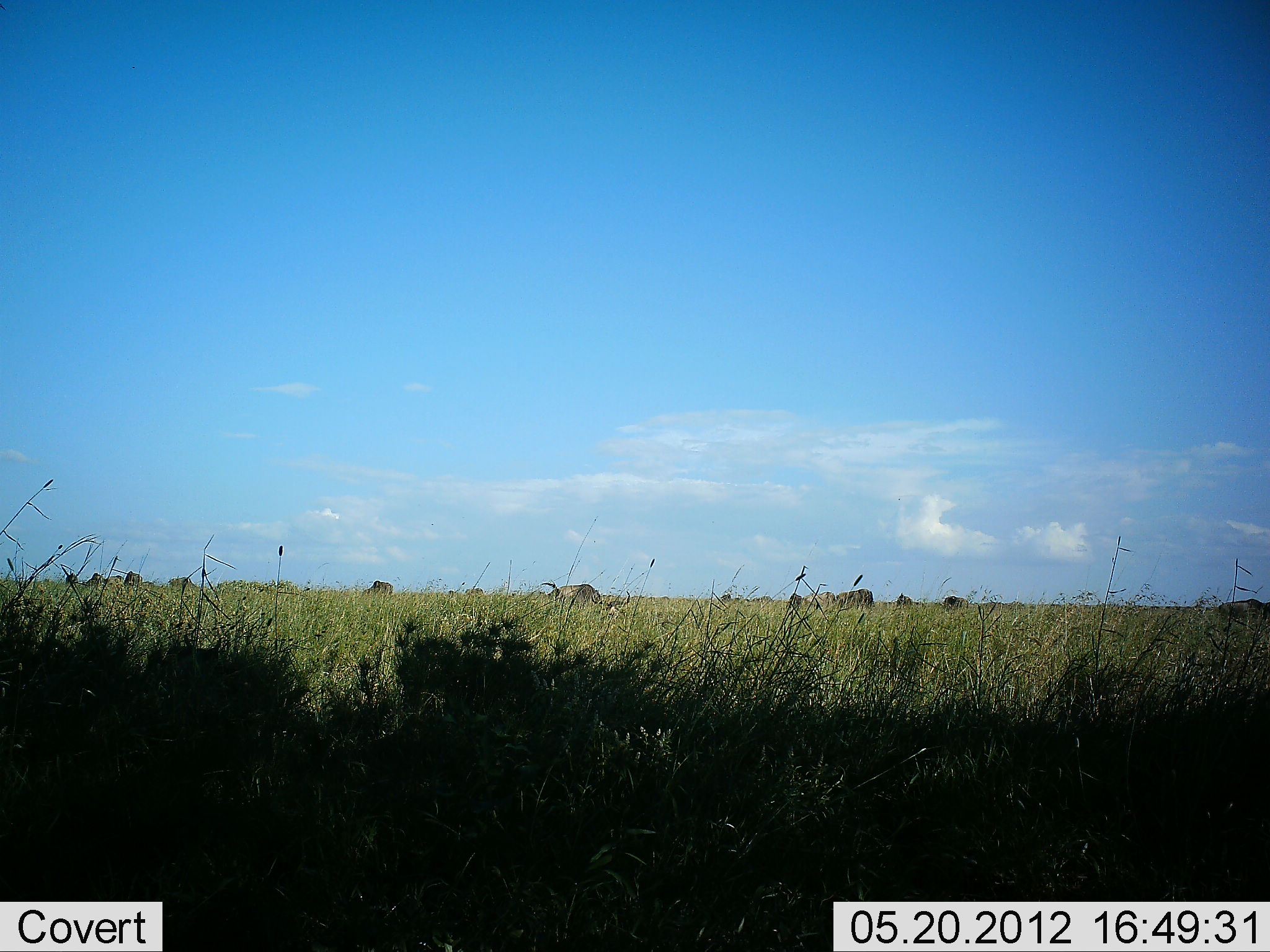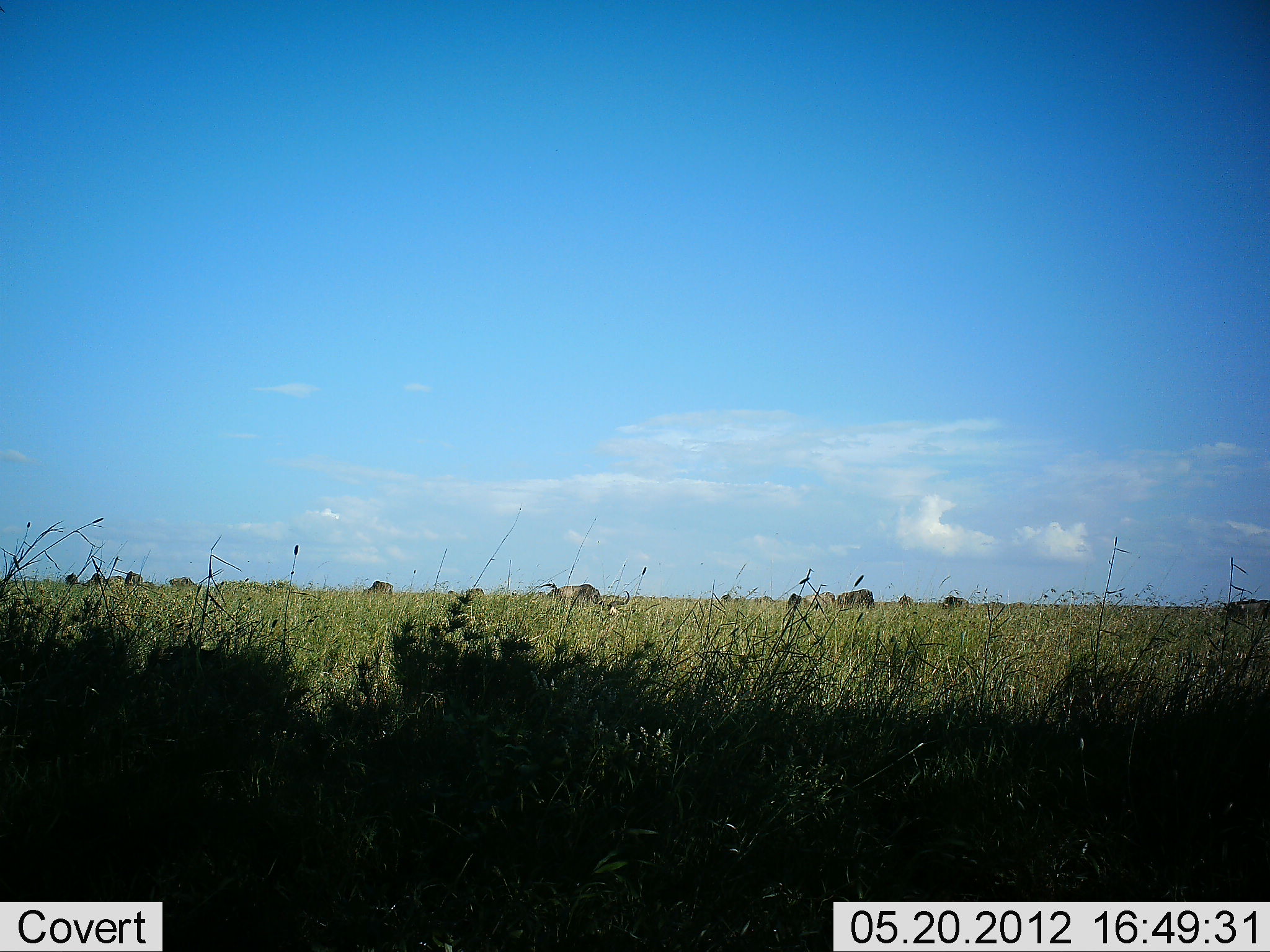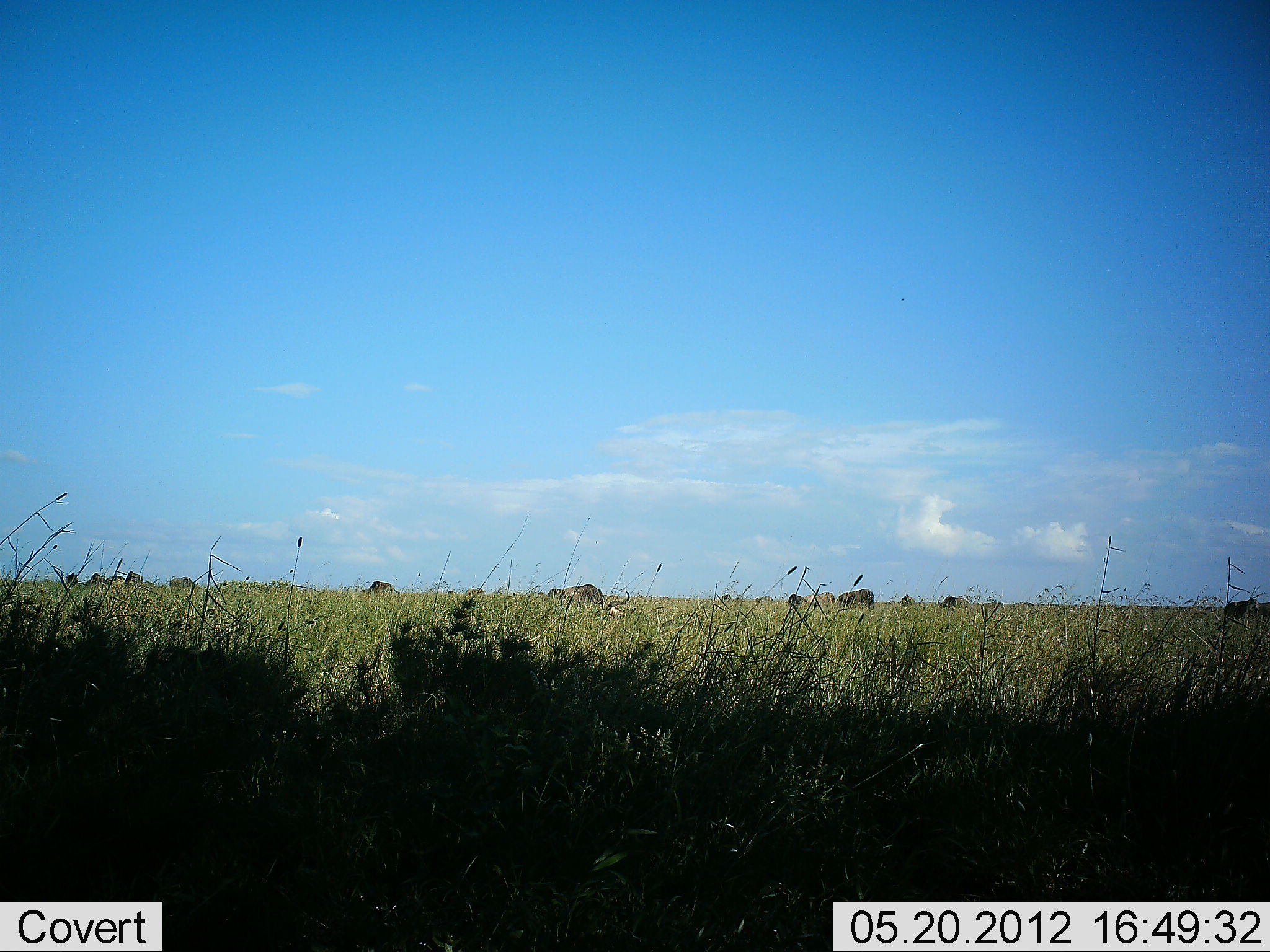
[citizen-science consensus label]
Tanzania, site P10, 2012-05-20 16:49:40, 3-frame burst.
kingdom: Animalia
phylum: Chordata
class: Mammalia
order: Artiodactyla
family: Bovidae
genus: Connochaetes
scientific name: Connochaetes taurinus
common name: blue wildebeest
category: wildebeest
Wildebeest (blue wildebeest) (Connochaetes taurinus), count 11-50. Behavior (volunteer vote fractions): standing 50%, resting 10%, moving 40%, interacting 0%. Young present (vote fraction): 0%. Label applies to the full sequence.